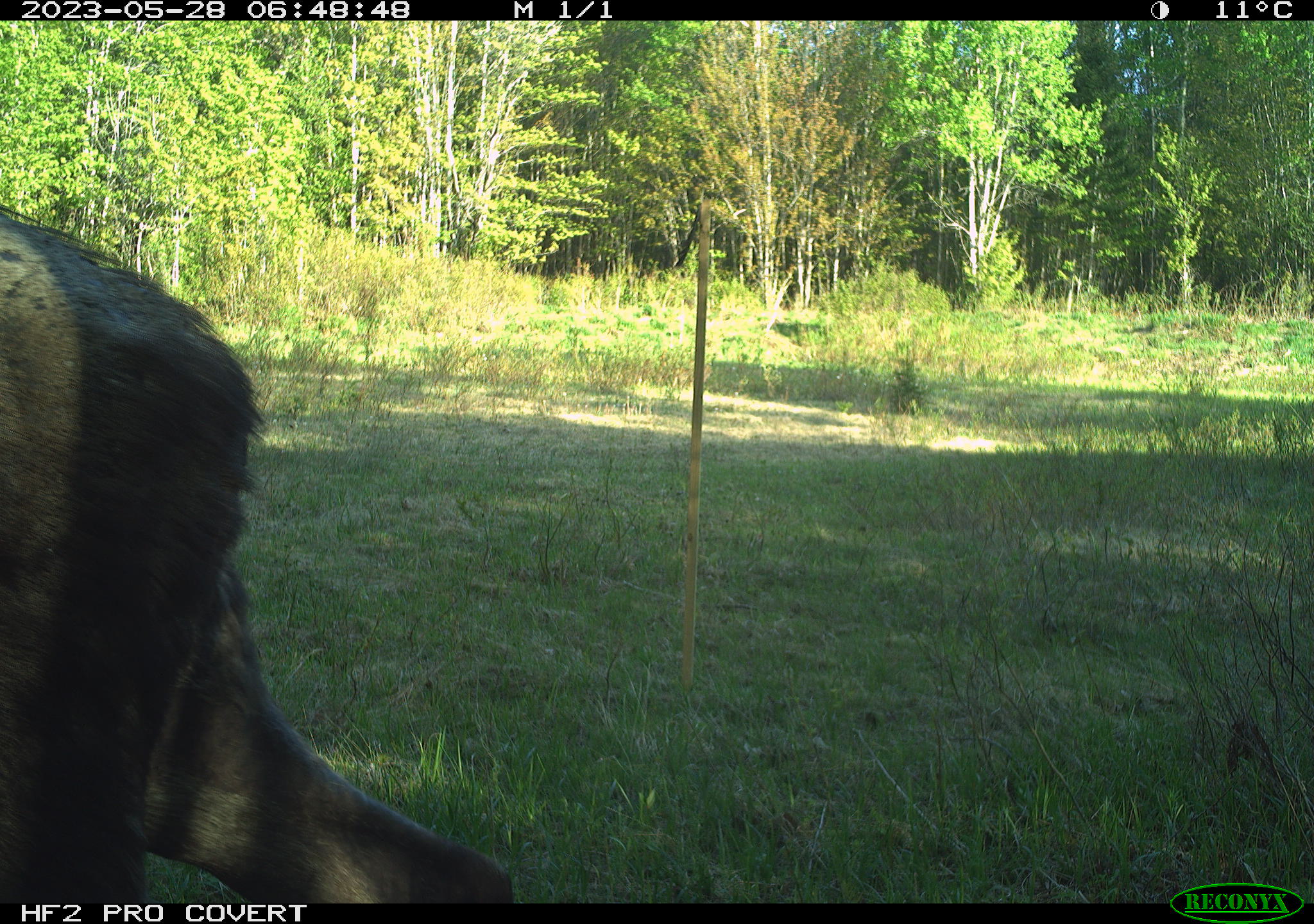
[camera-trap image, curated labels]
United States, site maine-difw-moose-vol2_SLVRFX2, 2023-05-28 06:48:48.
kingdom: Animalia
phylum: Chordata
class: Mammalia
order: Artiodactyla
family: Cervidae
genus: Alces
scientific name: Alces alces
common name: moose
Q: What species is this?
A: Moose (Alces alces).